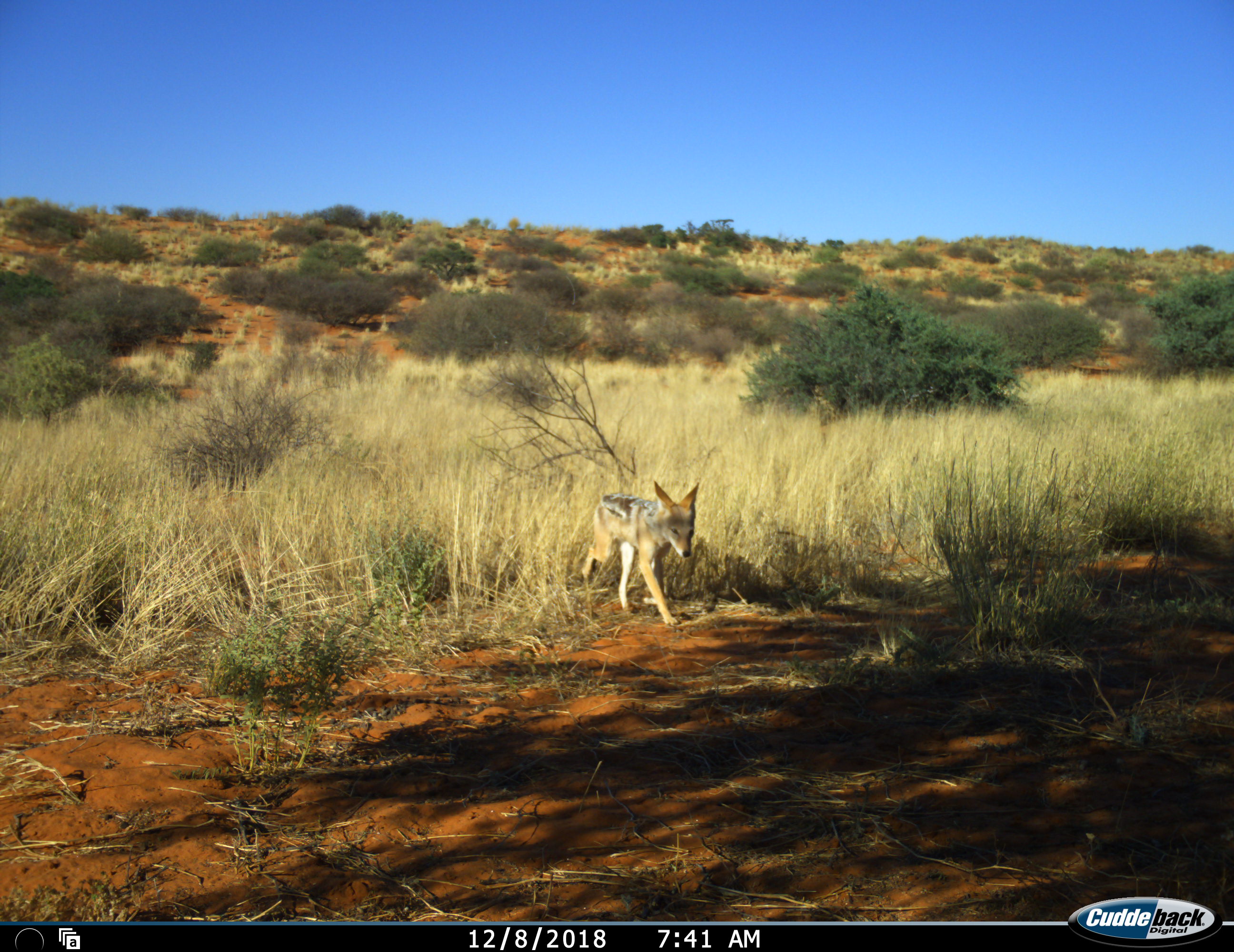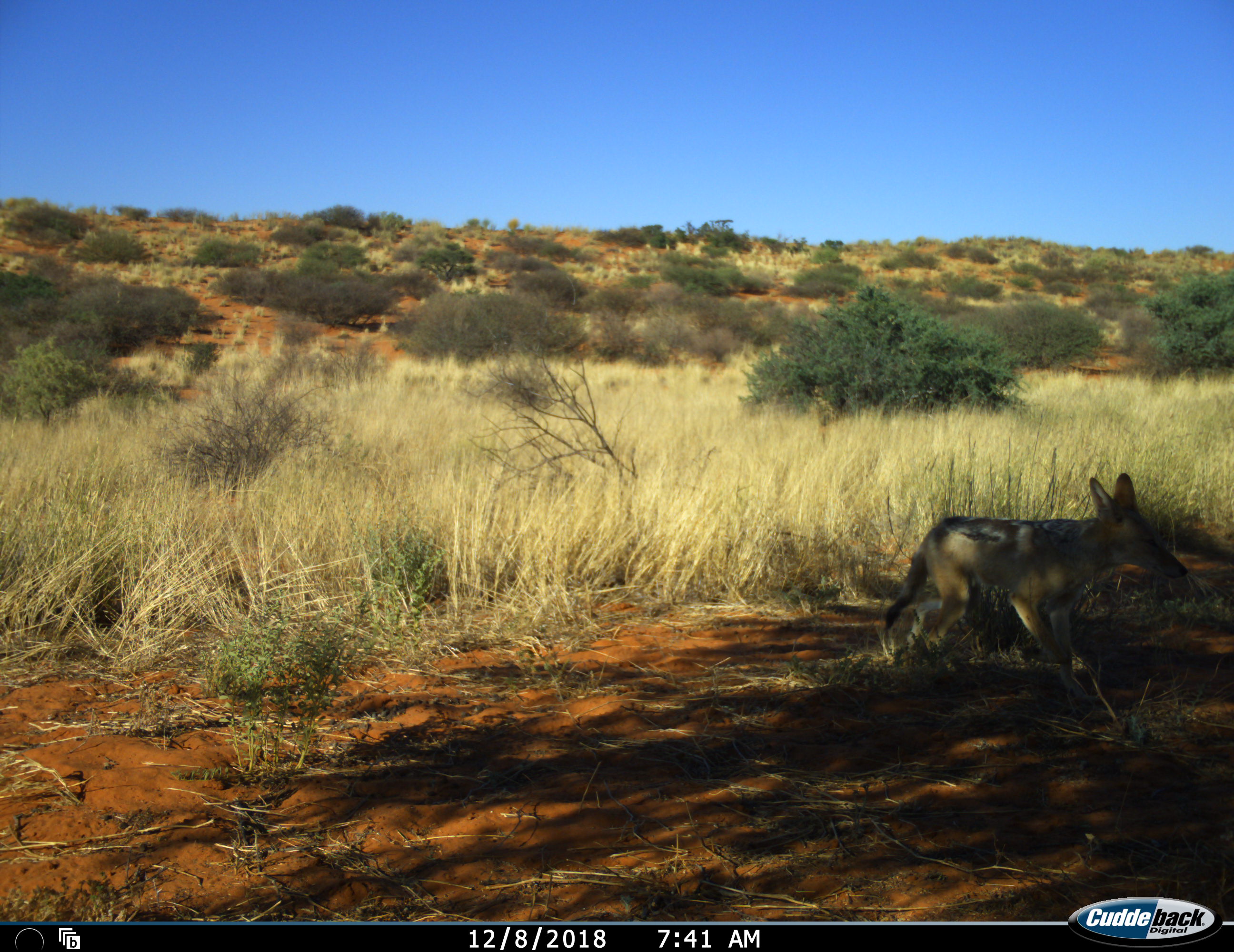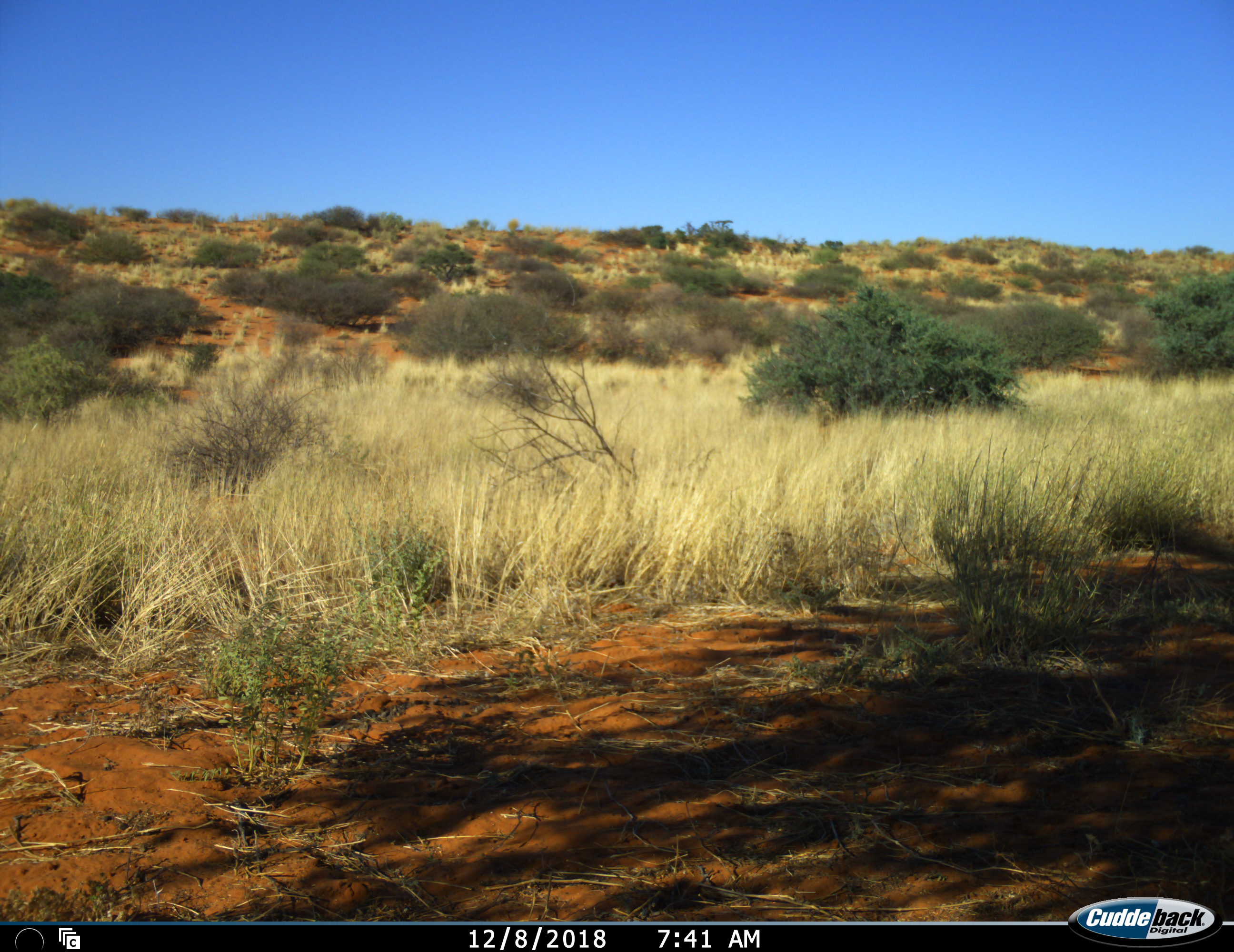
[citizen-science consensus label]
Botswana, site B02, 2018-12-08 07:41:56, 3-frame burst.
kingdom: Animalia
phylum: Chordata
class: Mammalia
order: Carnivora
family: Canidae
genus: Lupulella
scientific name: Lupulella mesomelas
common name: black-backed jackal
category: jackalblackbacked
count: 1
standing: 10%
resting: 0%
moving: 100%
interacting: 0%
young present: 0%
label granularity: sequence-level